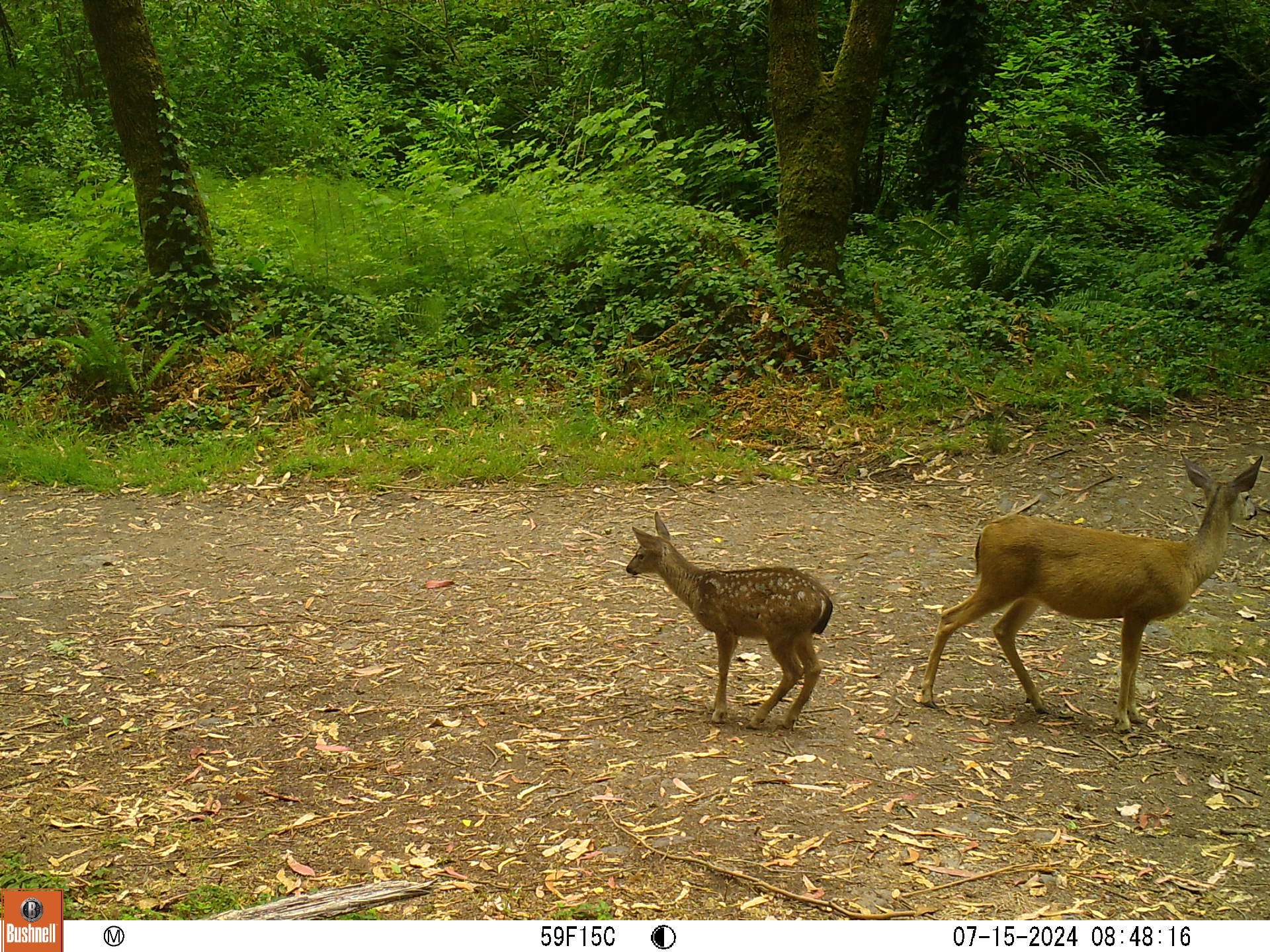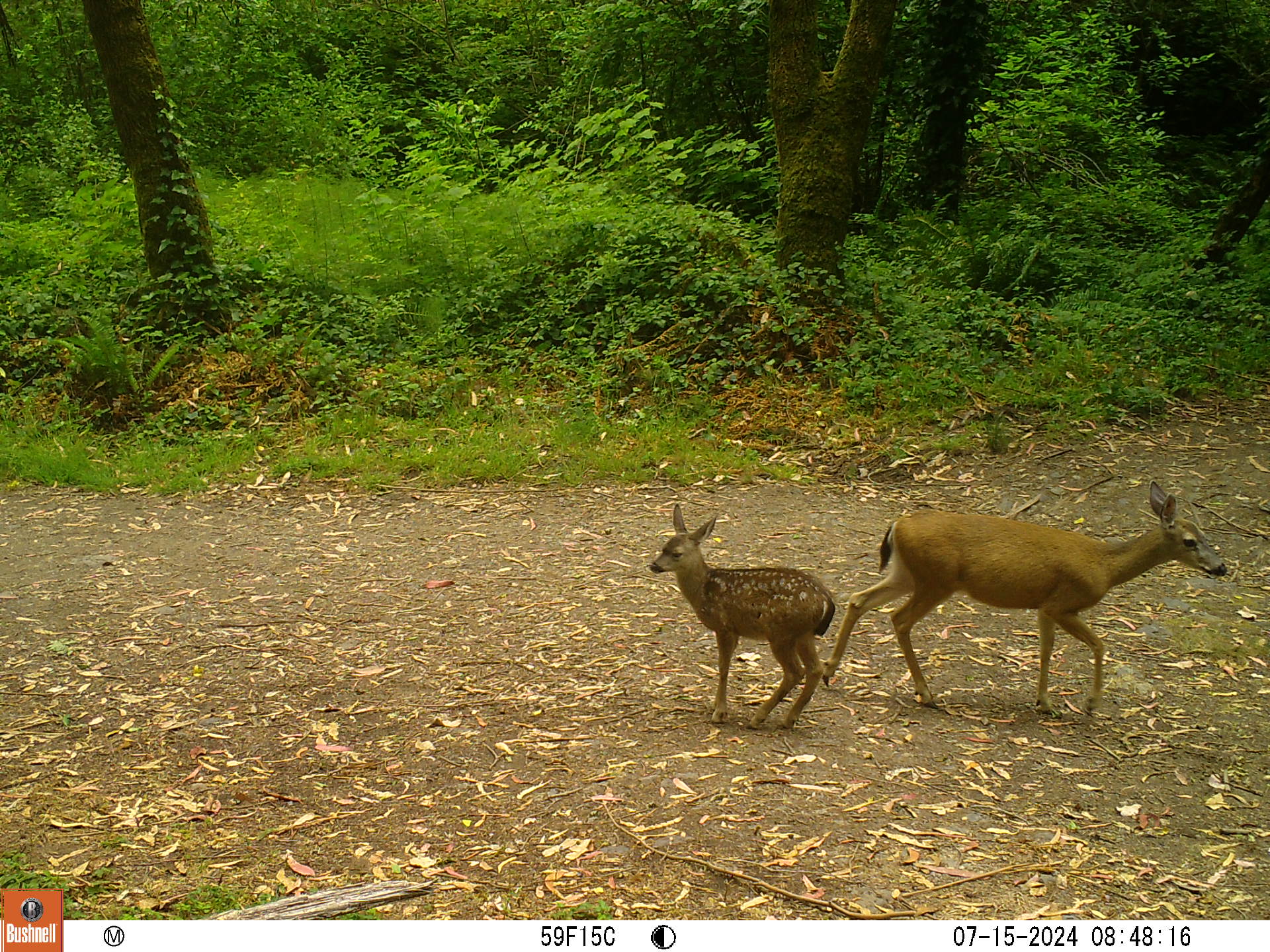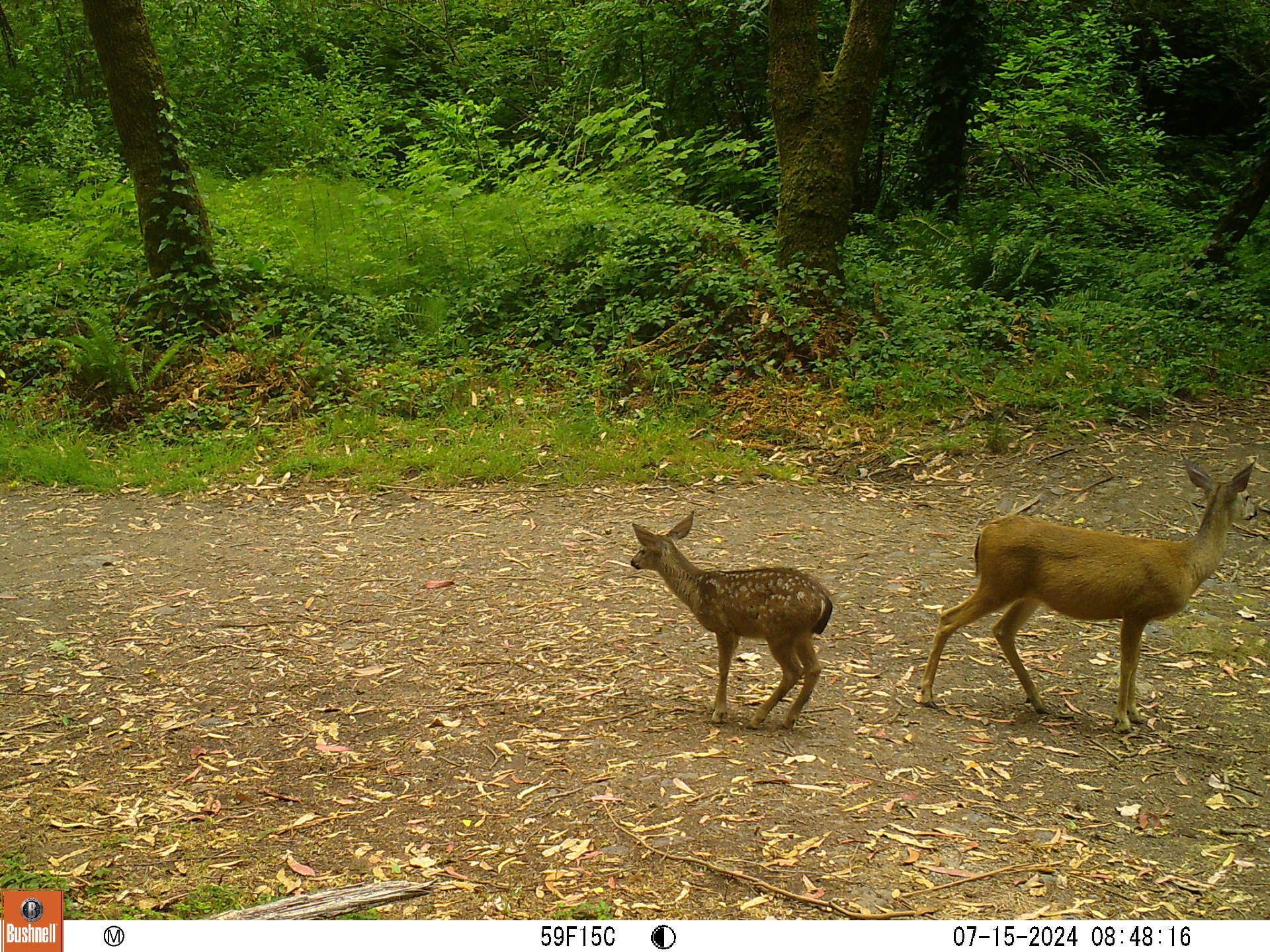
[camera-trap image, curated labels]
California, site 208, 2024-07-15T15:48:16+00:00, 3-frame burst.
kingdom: Animalia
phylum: Chordata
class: Mammalia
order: Artiodactyla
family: Cervidae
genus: Odocoileus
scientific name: Odocoileus hemionus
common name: mule deer